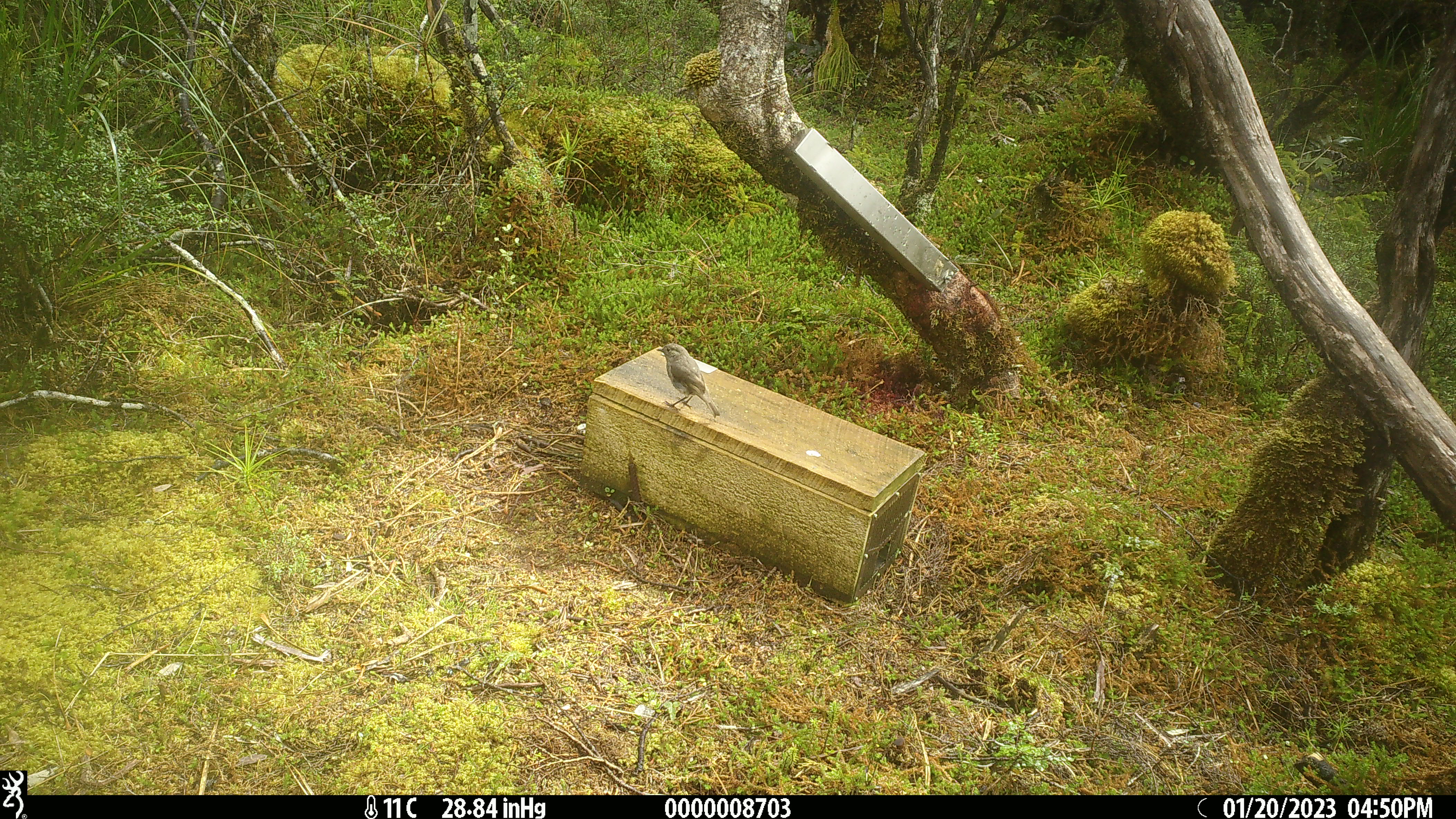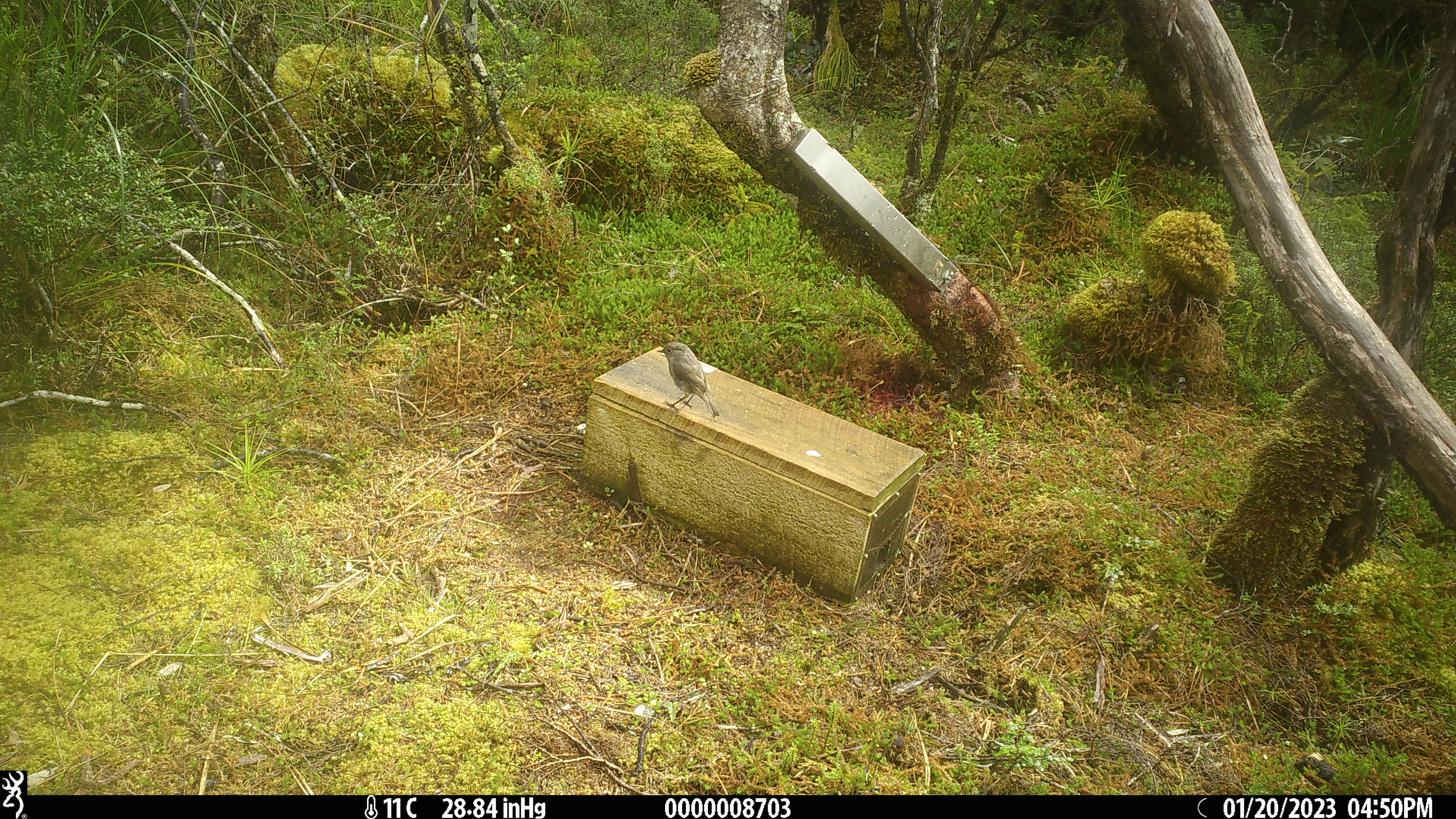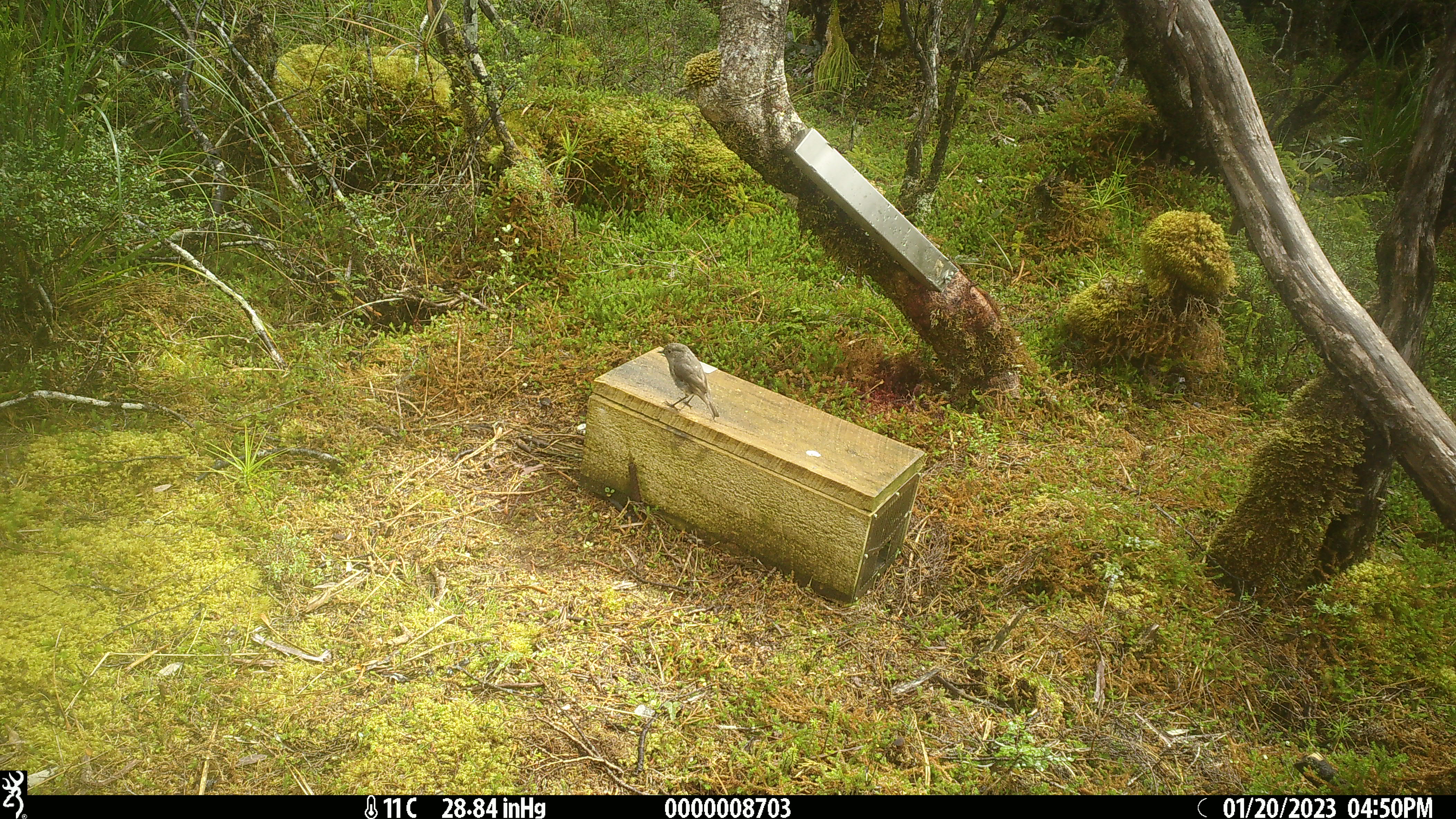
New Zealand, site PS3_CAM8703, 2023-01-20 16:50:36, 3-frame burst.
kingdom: Animalia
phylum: Chordata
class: Aves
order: Passeriformes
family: Petroicidae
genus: Petroica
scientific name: Petroica australis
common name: new zealand robin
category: robin